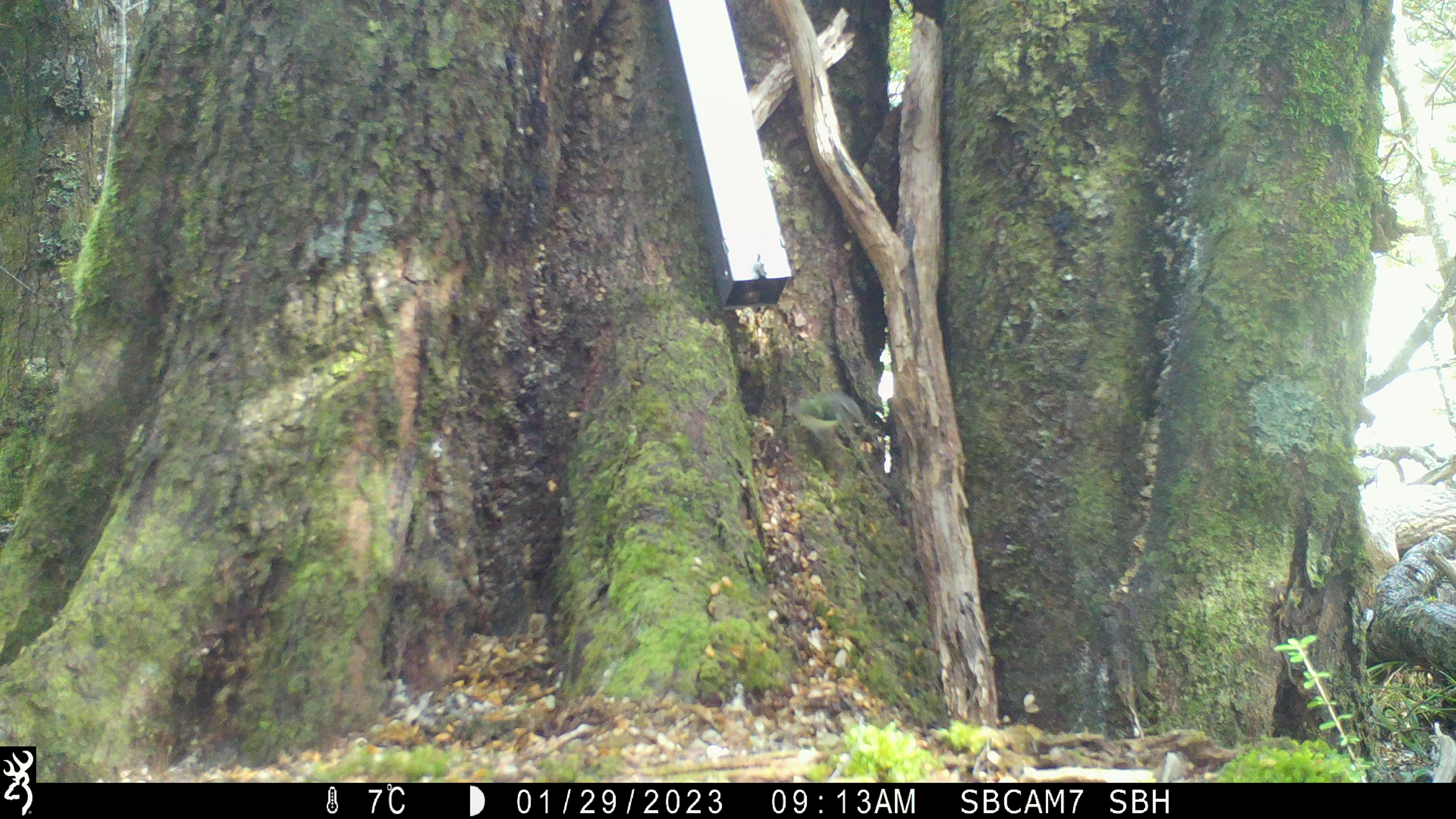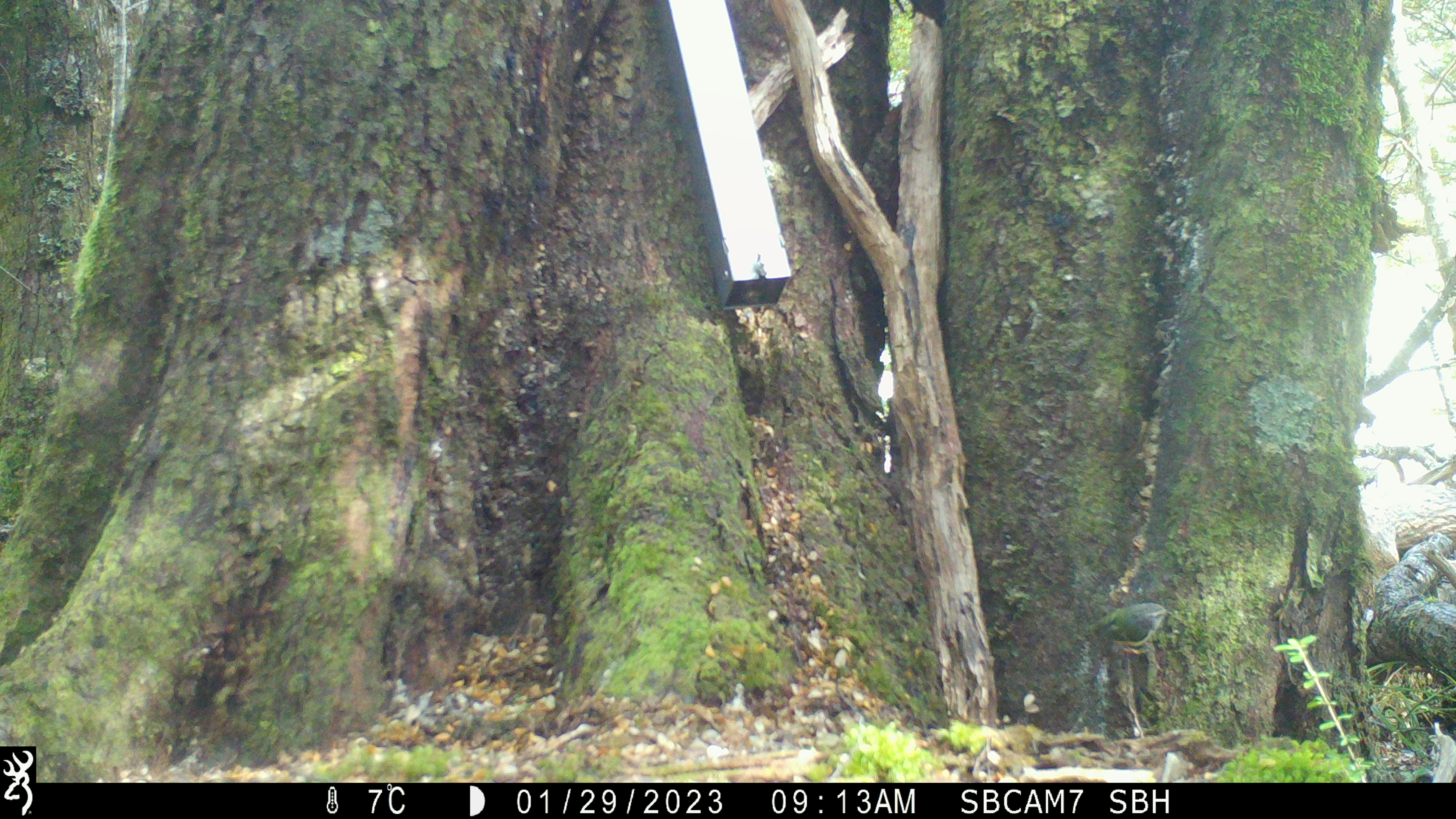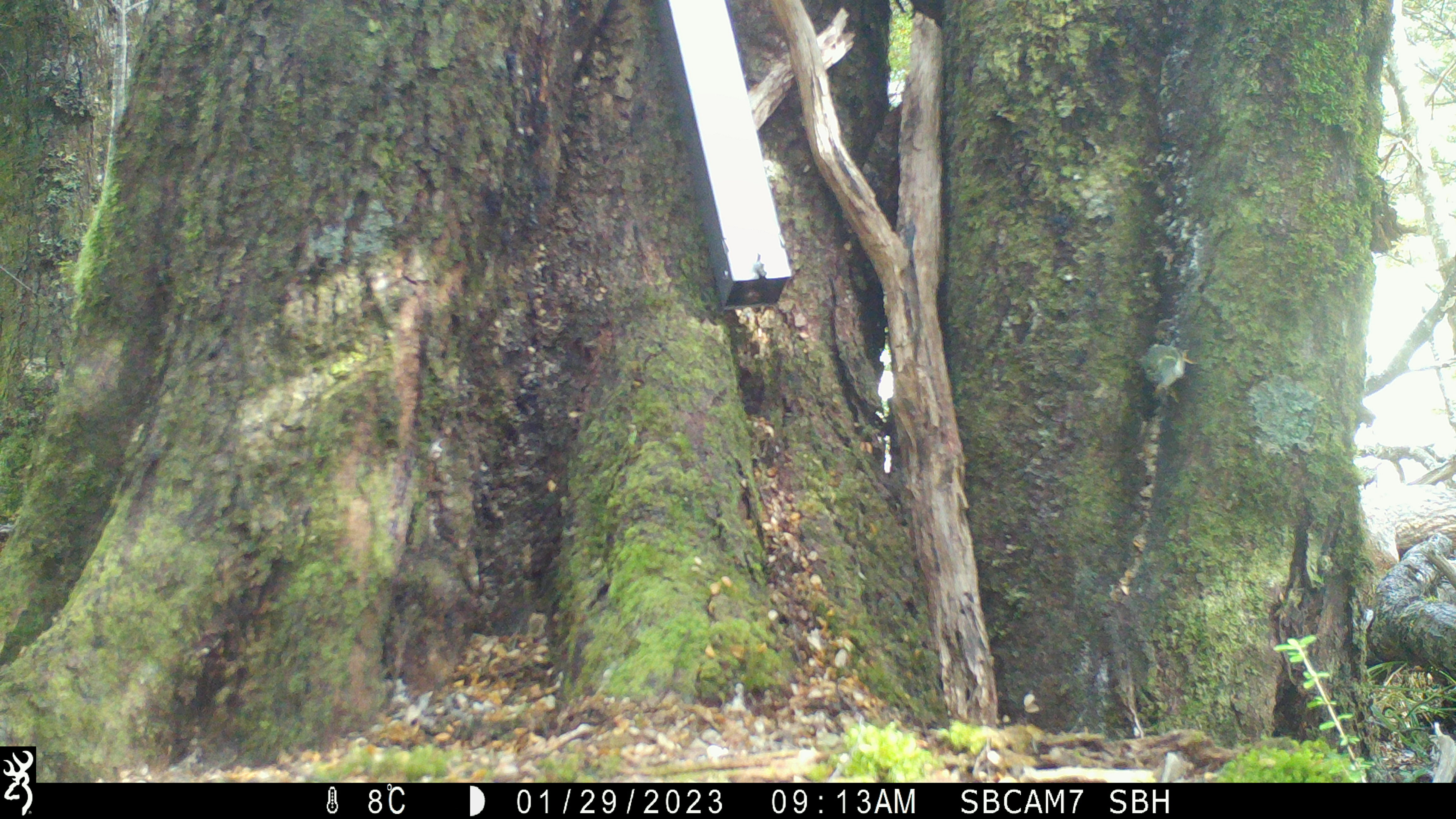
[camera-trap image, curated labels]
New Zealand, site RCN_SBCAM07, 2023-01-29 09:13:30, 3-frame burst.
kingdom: Animalia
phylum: Chordata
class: Aves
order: Passeriformes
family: Acanthisittidae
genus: Acanthisitta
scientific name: Acanthisitta chloris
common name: rifleman